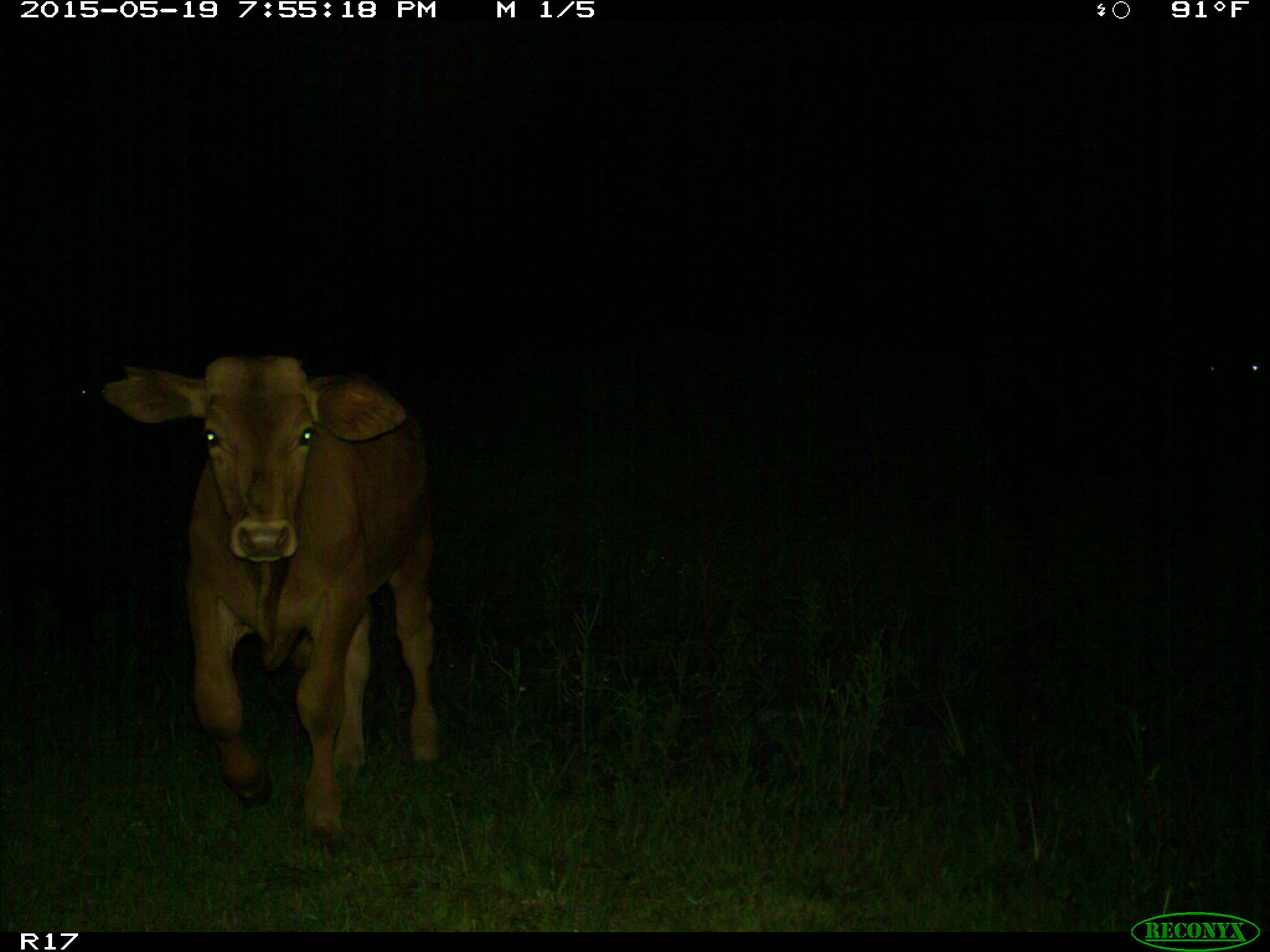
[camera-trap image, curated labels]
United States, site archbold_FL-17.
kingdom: Animalia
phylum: Chordata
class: Mammalia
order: Artiodactyla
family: Bovidae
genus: Bos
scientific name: Bos taurus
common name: domestic cow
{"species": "Bos taurus (domestic cow)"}